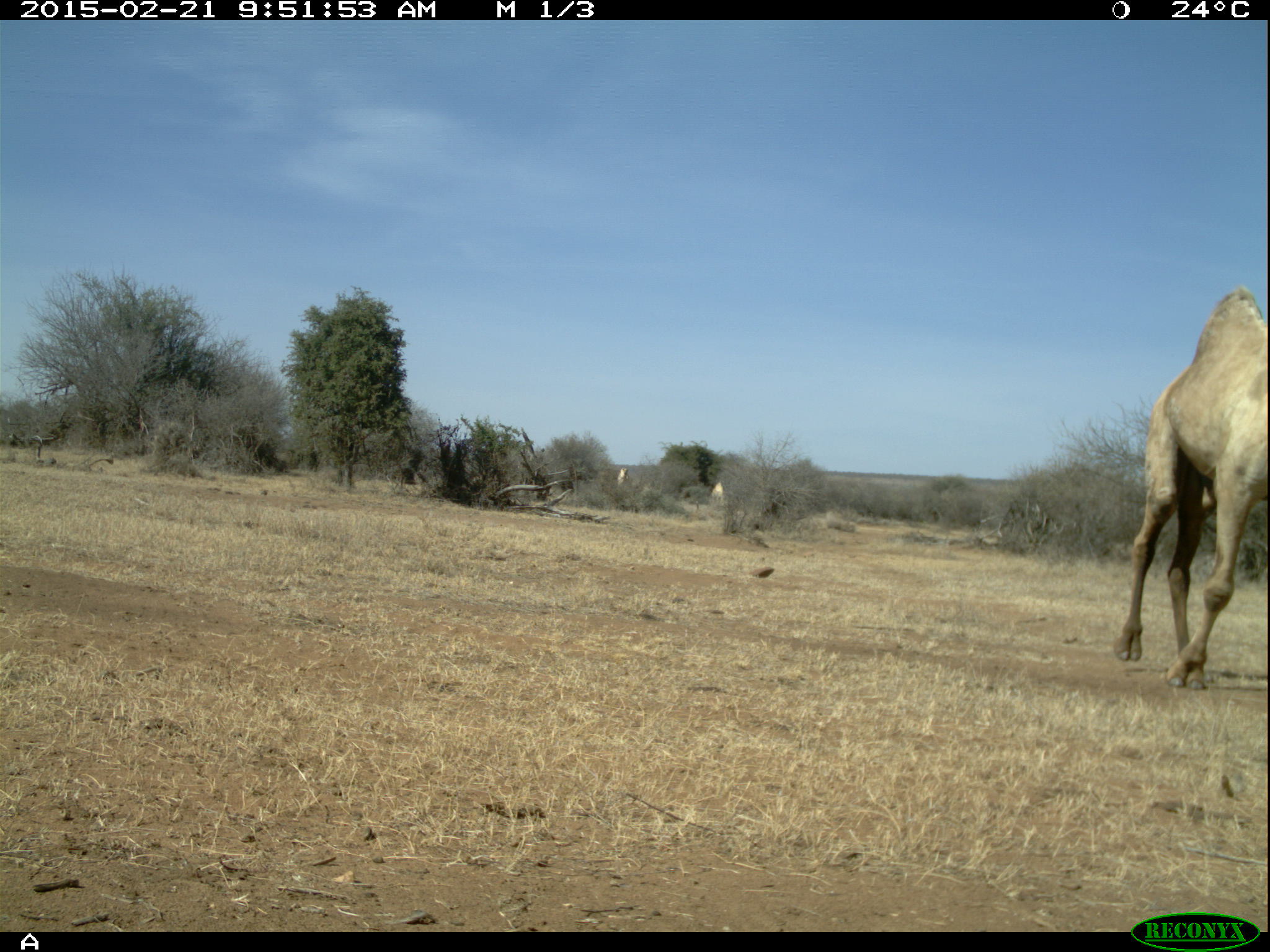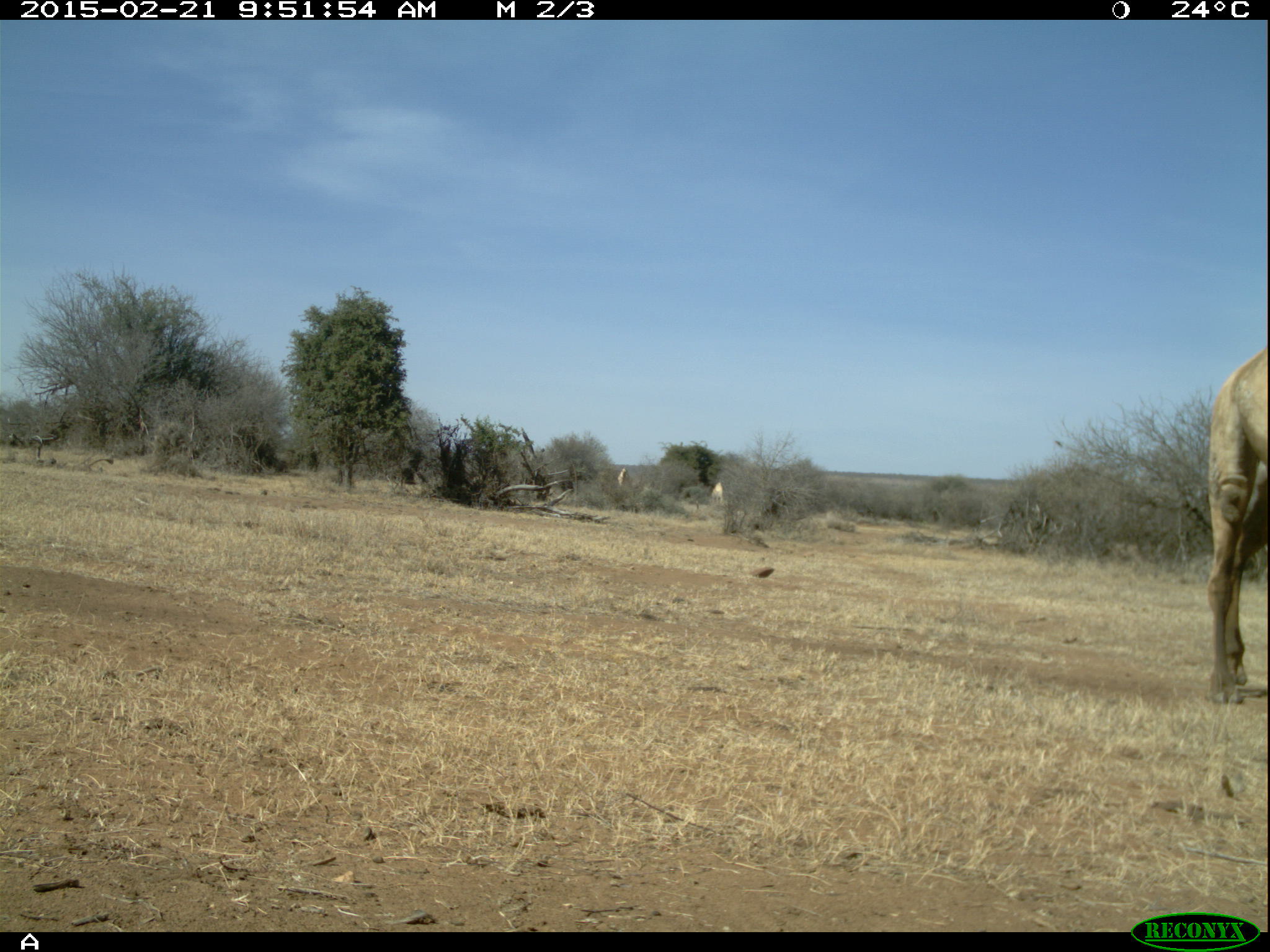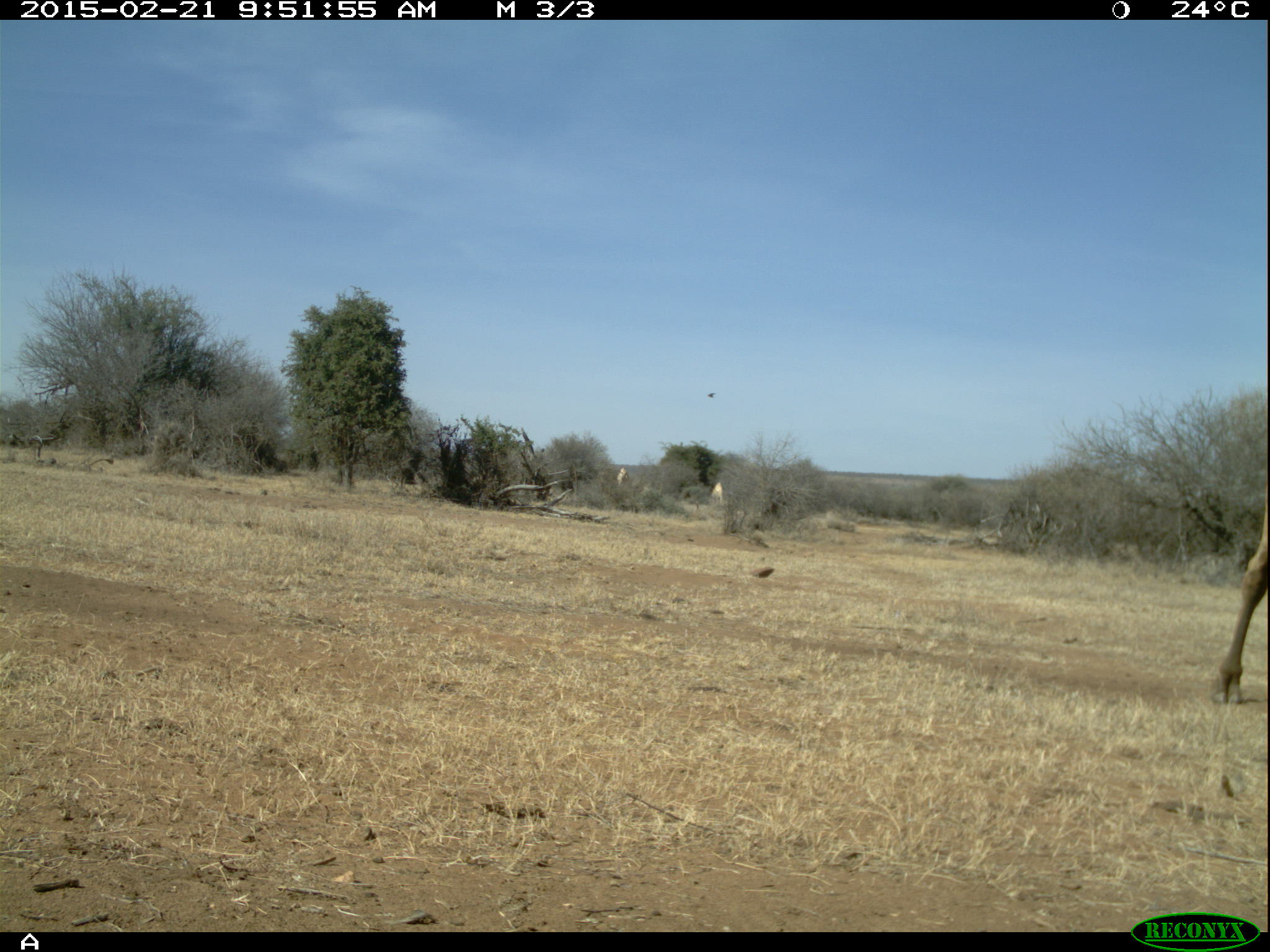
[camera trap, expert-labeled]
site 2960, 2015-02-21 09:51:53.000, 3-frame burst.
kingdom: Animalia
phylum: Chordata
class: Mammalia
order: Artiodactyla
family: Camelidae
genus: Camelus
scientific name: Camelus dromedarius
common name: dromedary camel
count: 3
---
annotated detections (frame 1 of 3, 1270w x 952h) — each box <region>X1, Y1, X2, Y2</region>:
camelus dromedarius: <region>1116, 283, 1270, 687</region>; <region>616, 465, 630, 484</region>; <region>708, 482, 724, 497</region>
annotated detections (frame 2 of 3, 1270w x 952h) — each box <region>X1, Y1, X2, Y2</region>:
camelus dromedarius: <region>1201, 350, 1265, 693</region>; <region>615, 469, 631, 488</region>; <region>709, 483, 724, 500</region>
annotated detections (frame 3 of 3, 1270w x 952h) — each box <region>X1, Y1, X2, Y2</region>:
camelus dromedarius: <region>1212, 497, 1264, 705</region>; <region>709, 480, 721, 501</region>; <region>617, 467, 630, 483</region>